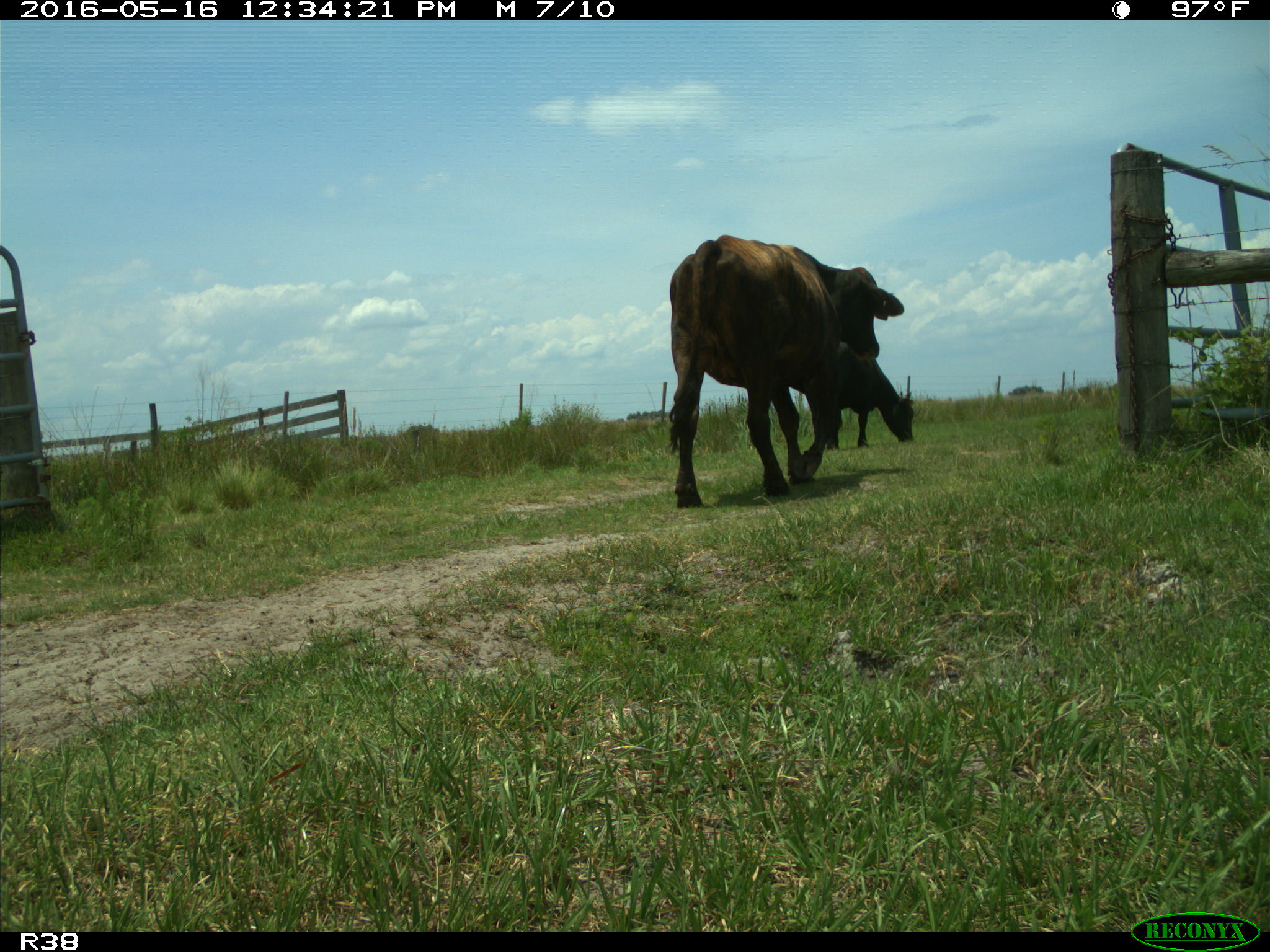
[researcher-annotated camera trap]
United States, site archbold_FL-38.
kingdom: Animalia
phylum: Chordata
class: Mammalia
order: Artiodactyla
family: Bovidae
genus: Bos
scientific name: Bos taurus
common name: domestic cow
Bos taurus (domestic cow).